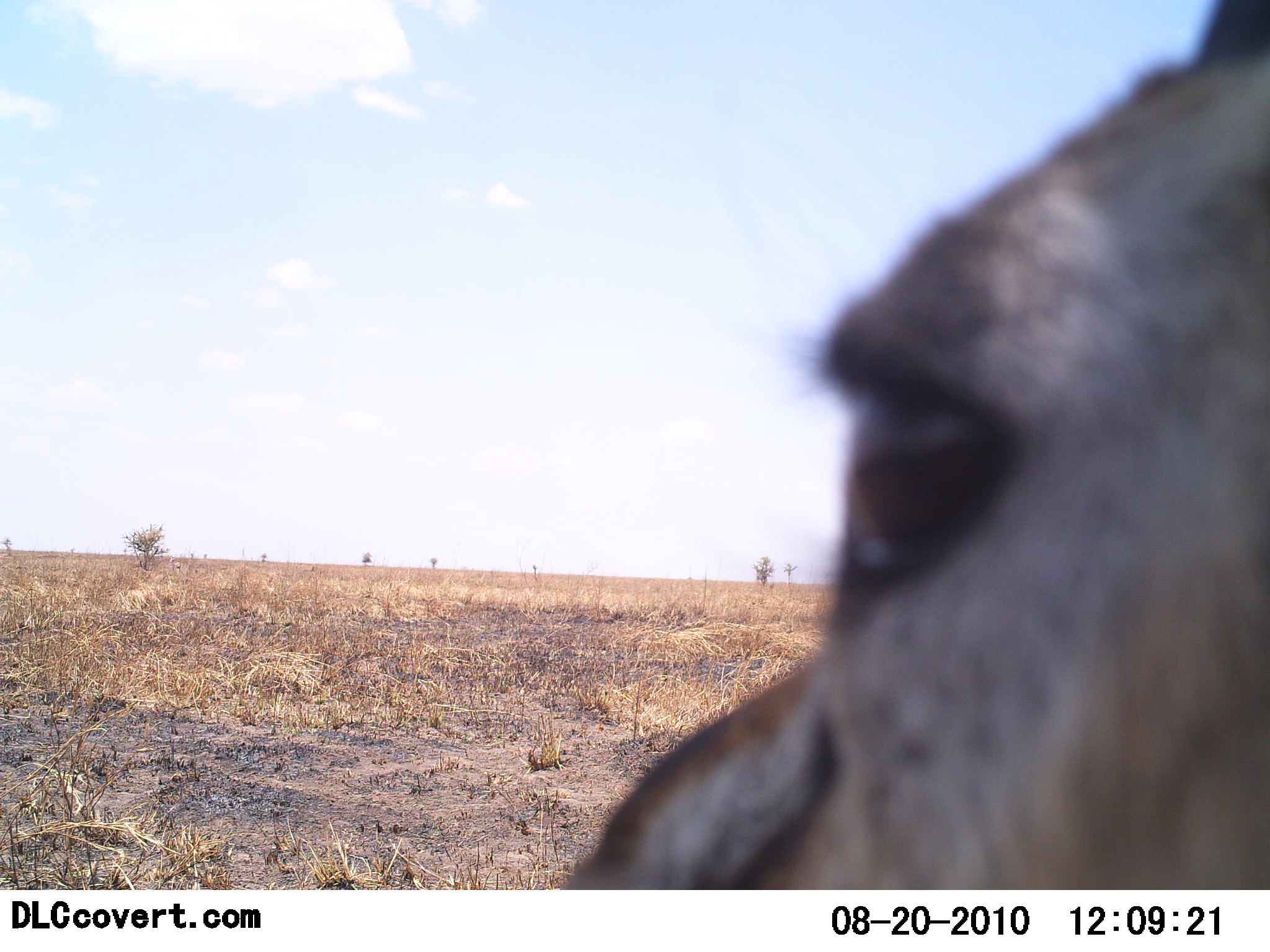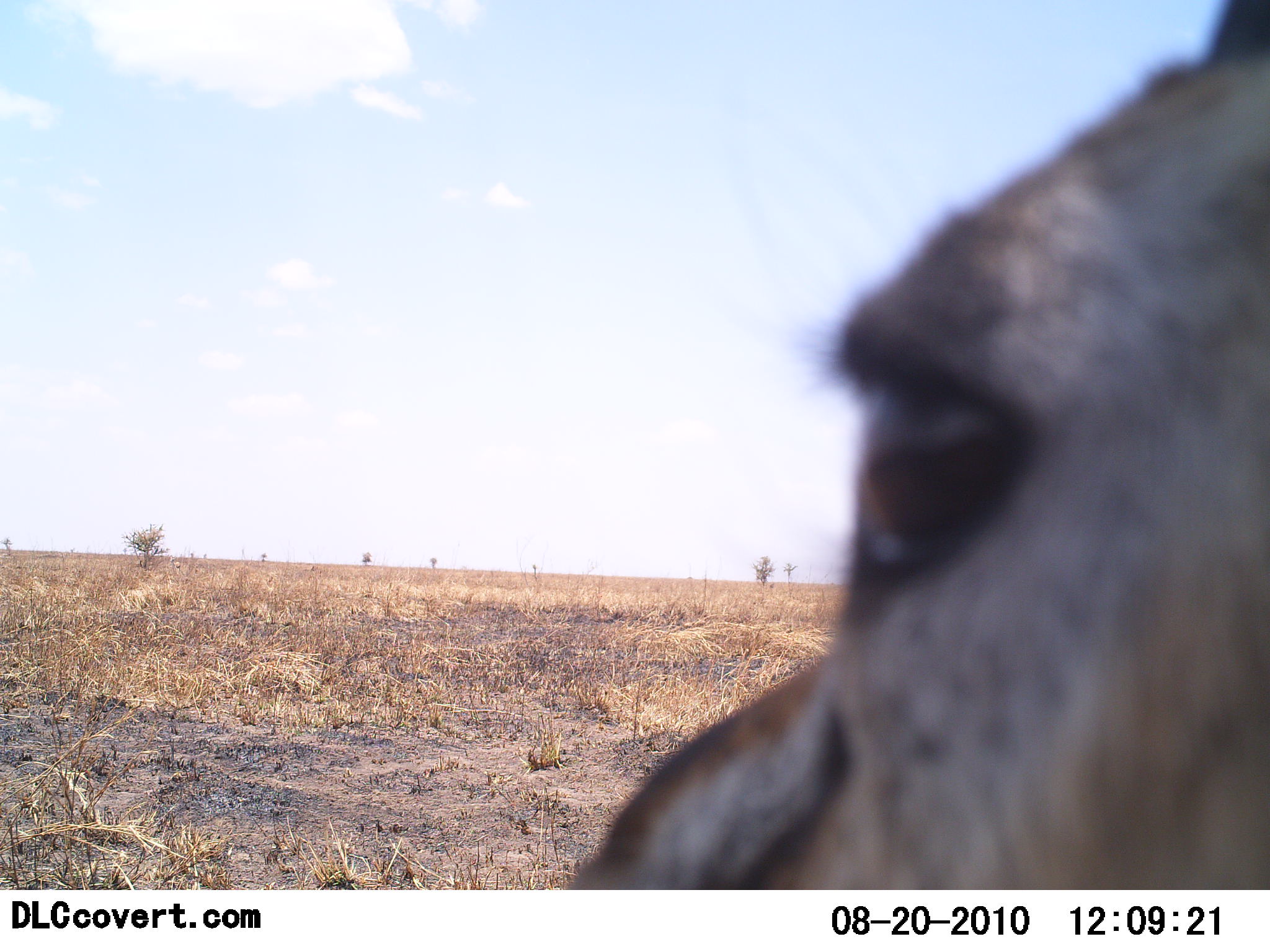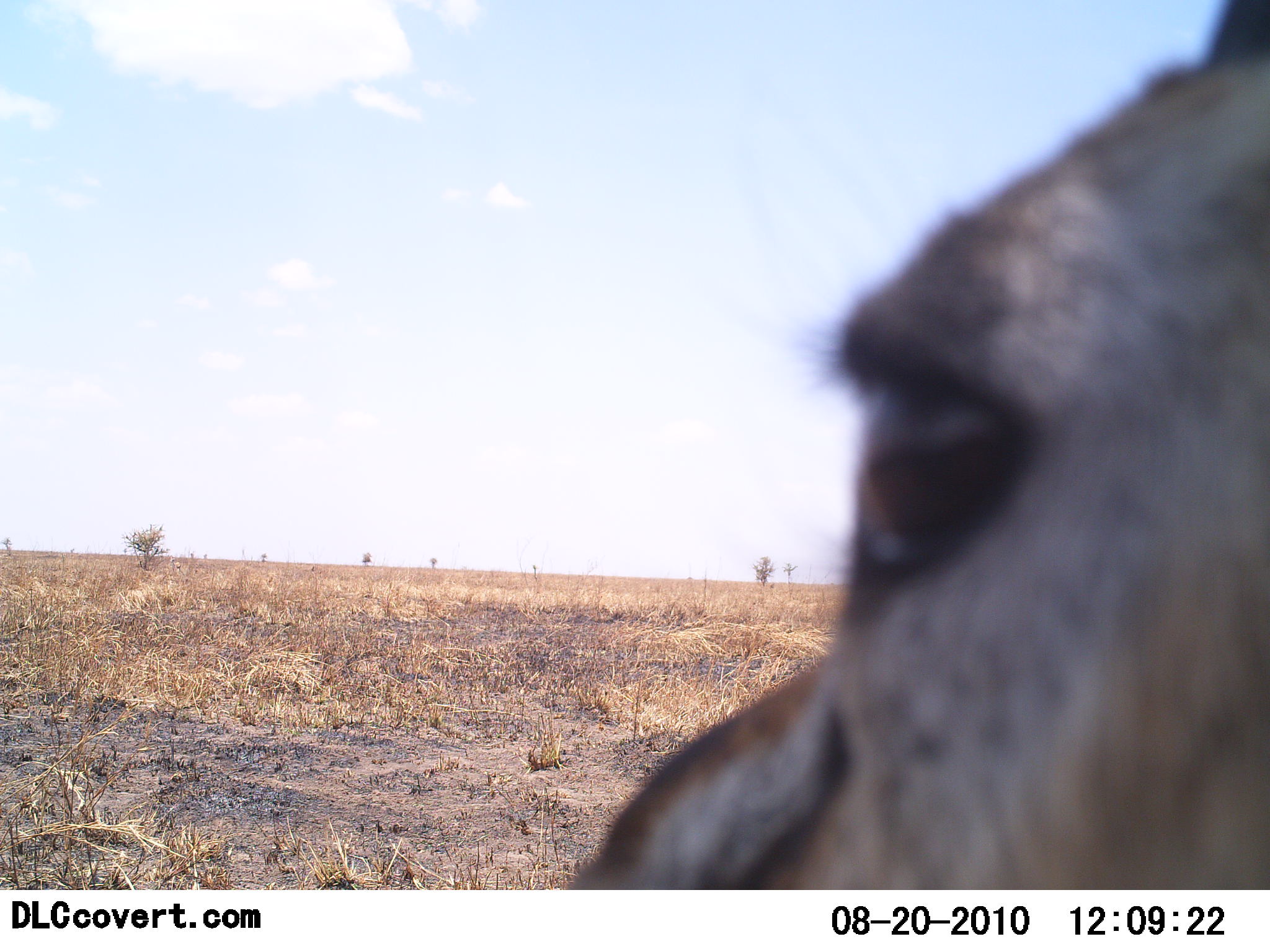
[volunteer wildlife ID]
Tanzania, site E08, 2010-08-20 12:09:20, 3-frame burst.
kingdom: Animalia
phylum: Chordata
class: Mammalia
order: Artiodactyla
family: Bovidae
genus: Eudorcas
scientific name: Eudorcas thomsonii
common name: thomson's gazelle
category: gazellethomsons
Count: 1.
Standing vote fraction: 92%.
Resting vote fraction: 8%.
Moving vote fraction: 0%.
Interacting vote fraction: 0%.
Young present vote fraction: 0%.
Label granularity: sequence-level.